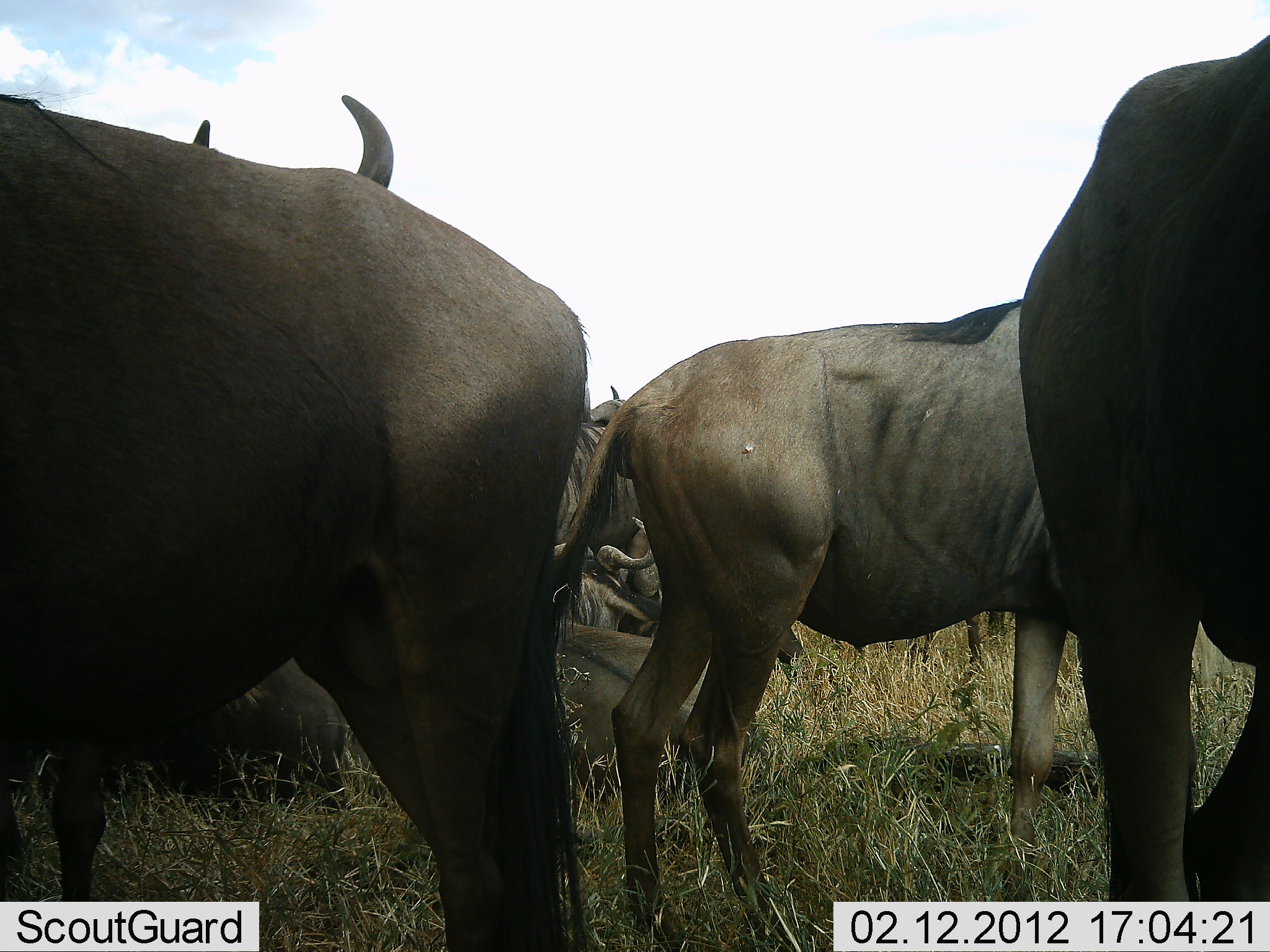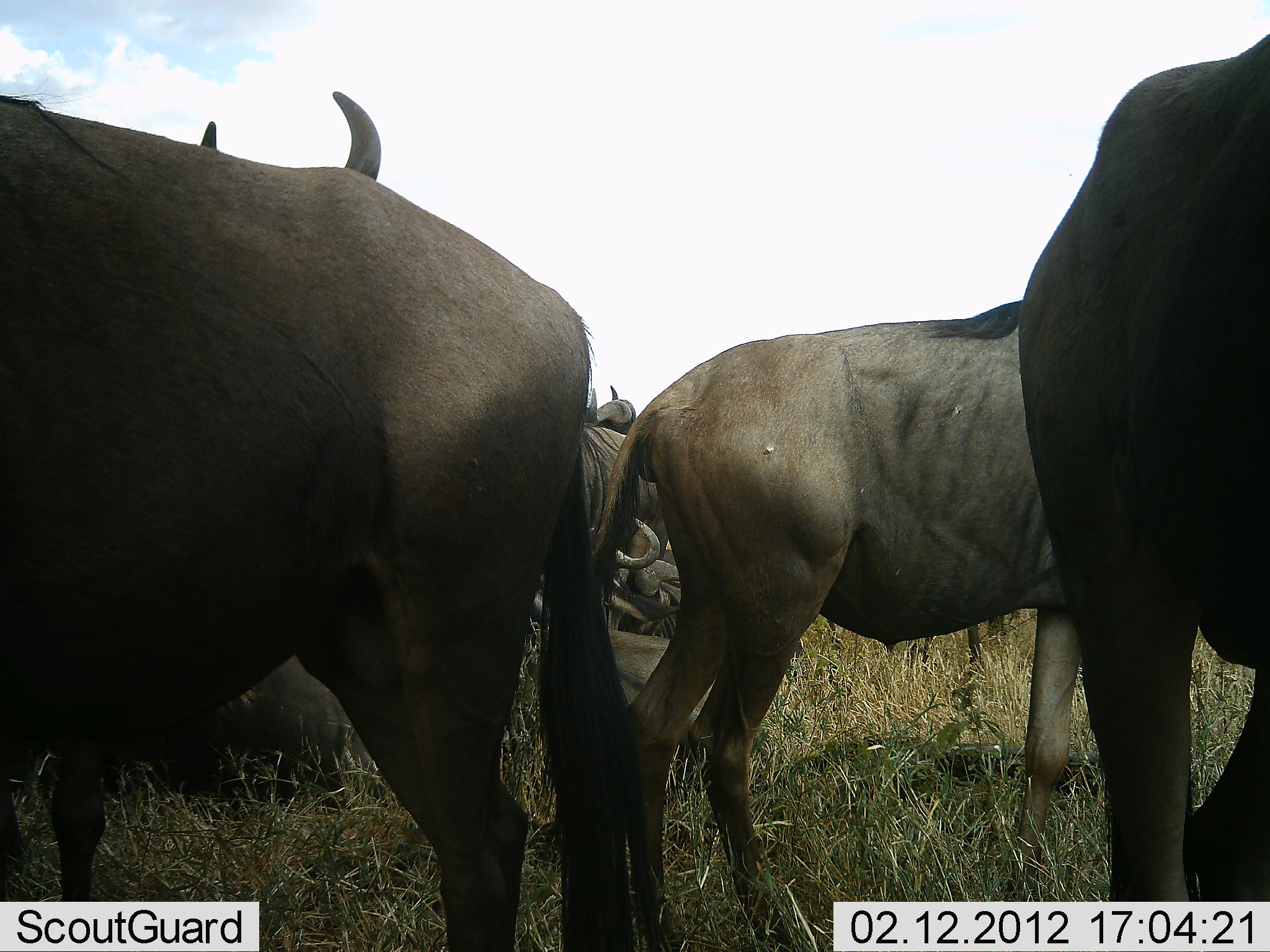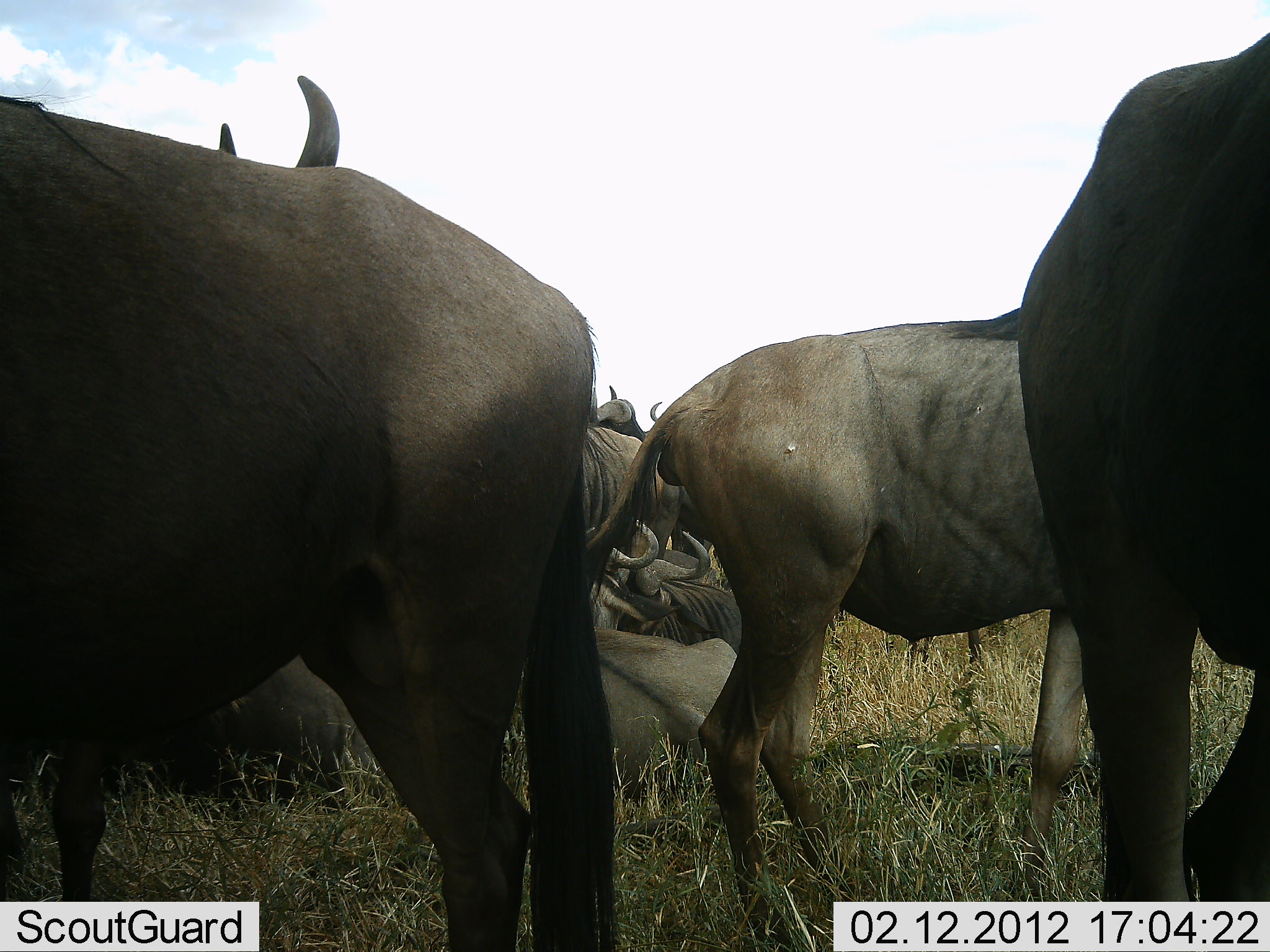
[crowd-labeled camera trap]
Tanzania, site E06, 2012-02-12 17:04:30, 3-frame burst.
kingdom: Animalia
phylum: Chordata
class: Mammalia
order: Artiodactyla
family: Bovidae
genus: Connochaetes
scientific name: Connochaetes taurinus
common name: blue wildebeest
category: wildebeest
Wildebeest (blue wildebeest) (Connochaetes taurinus), count 8. Behavior (volunteer vote fractions): standing 74%, resting 91%, moving 6%, interacting 3%. Young present (vote fraction): 0%. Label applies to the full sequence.